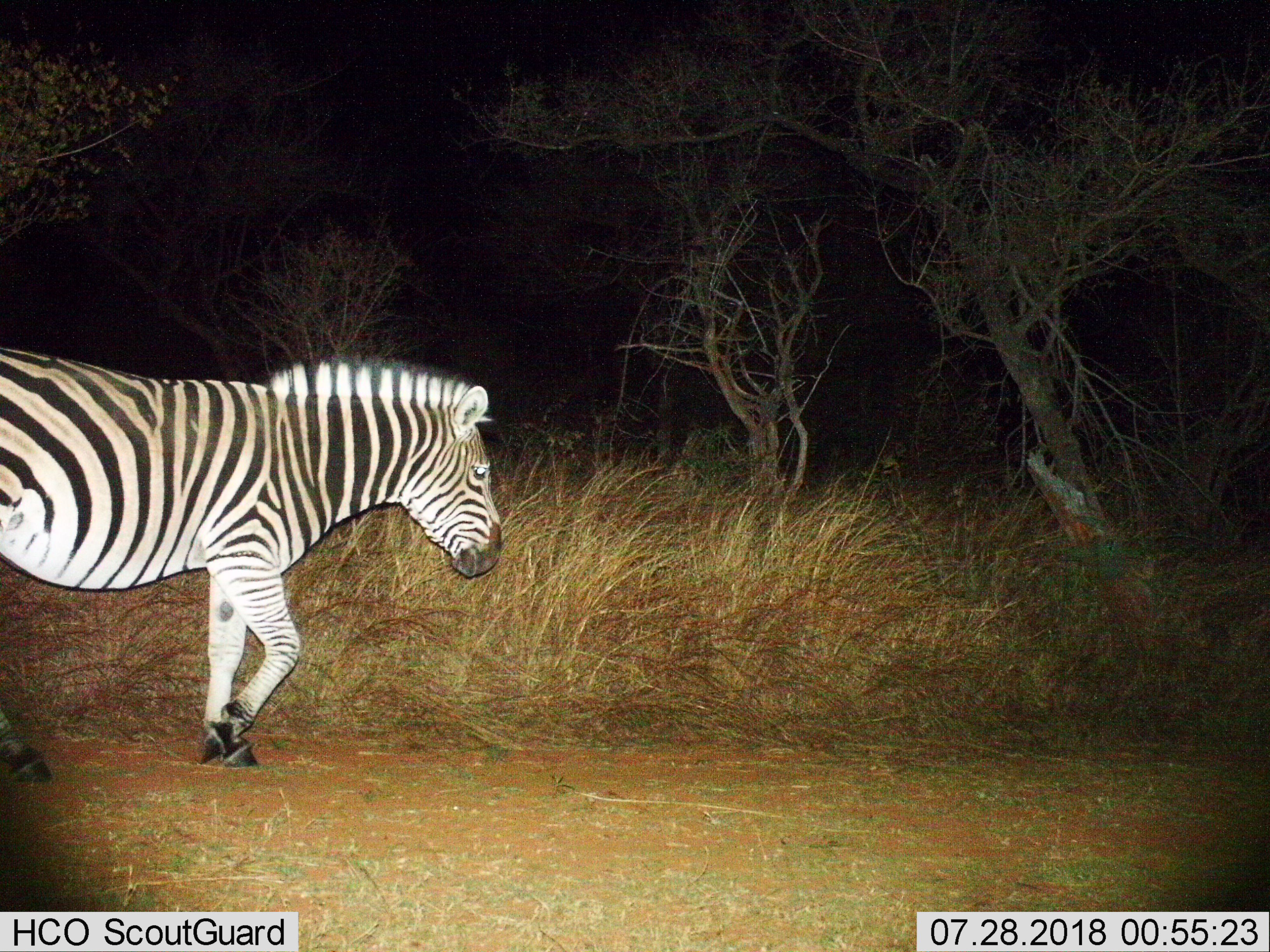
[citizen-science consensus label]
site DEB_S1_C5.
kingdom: Animalia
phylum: Chordata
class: Mammalia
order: Perissodactyla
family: Equidae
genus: Equus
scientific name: Equus quagga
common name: plains zebra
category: zebraplains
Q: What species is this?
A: Zebraplains (plains zebra) (Equus quagga).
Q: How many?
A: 1.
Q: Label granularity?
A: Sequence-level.